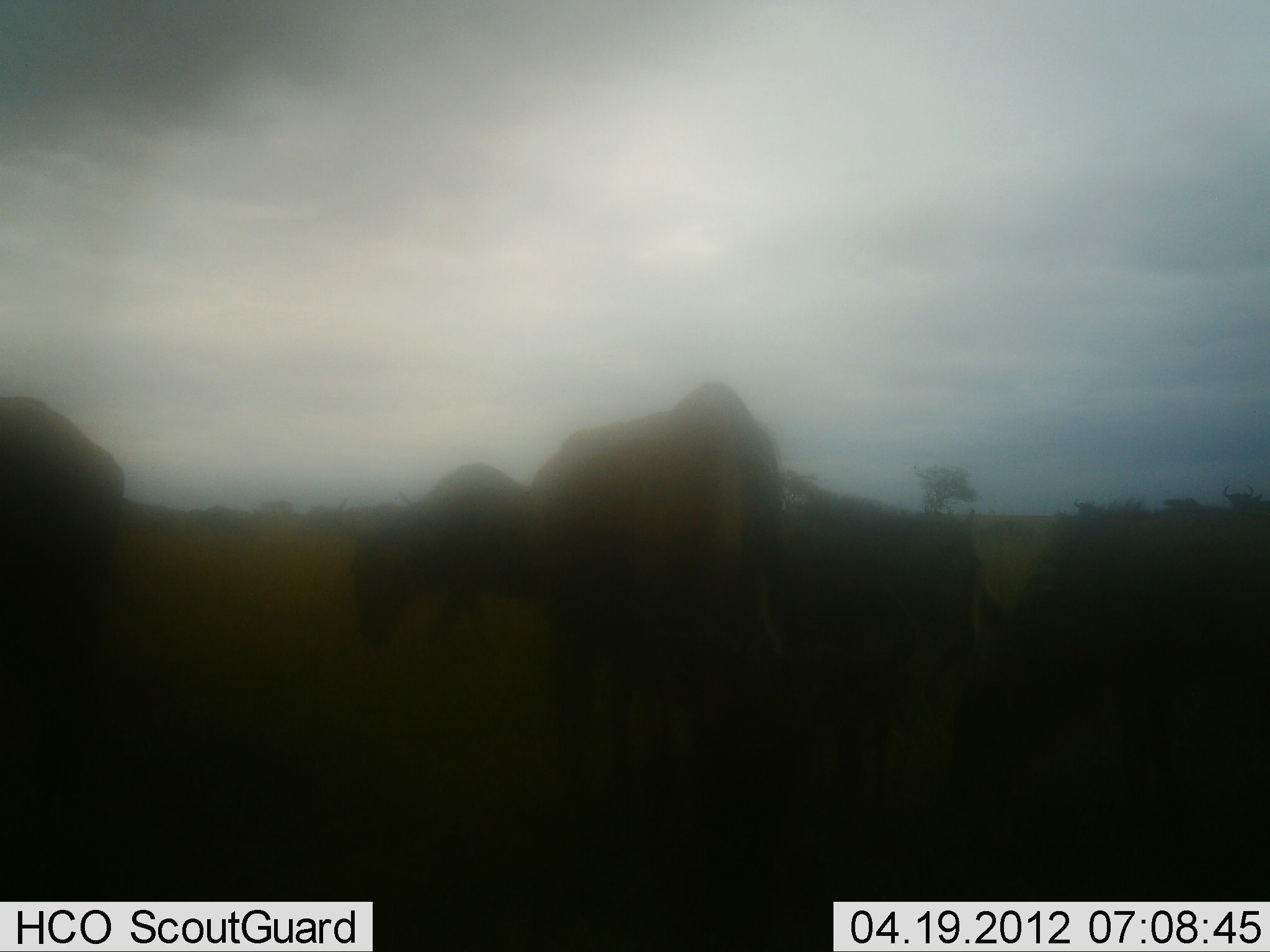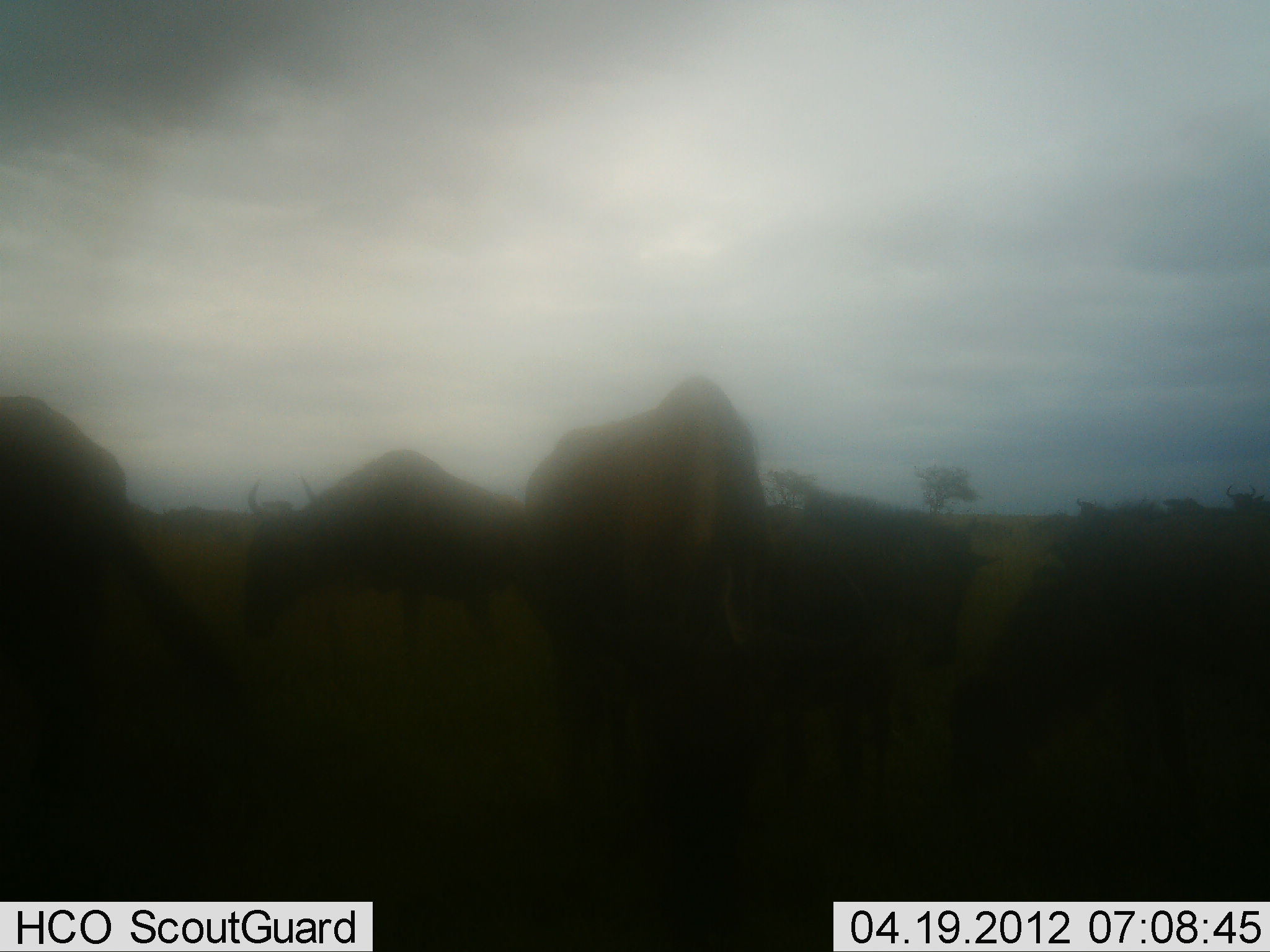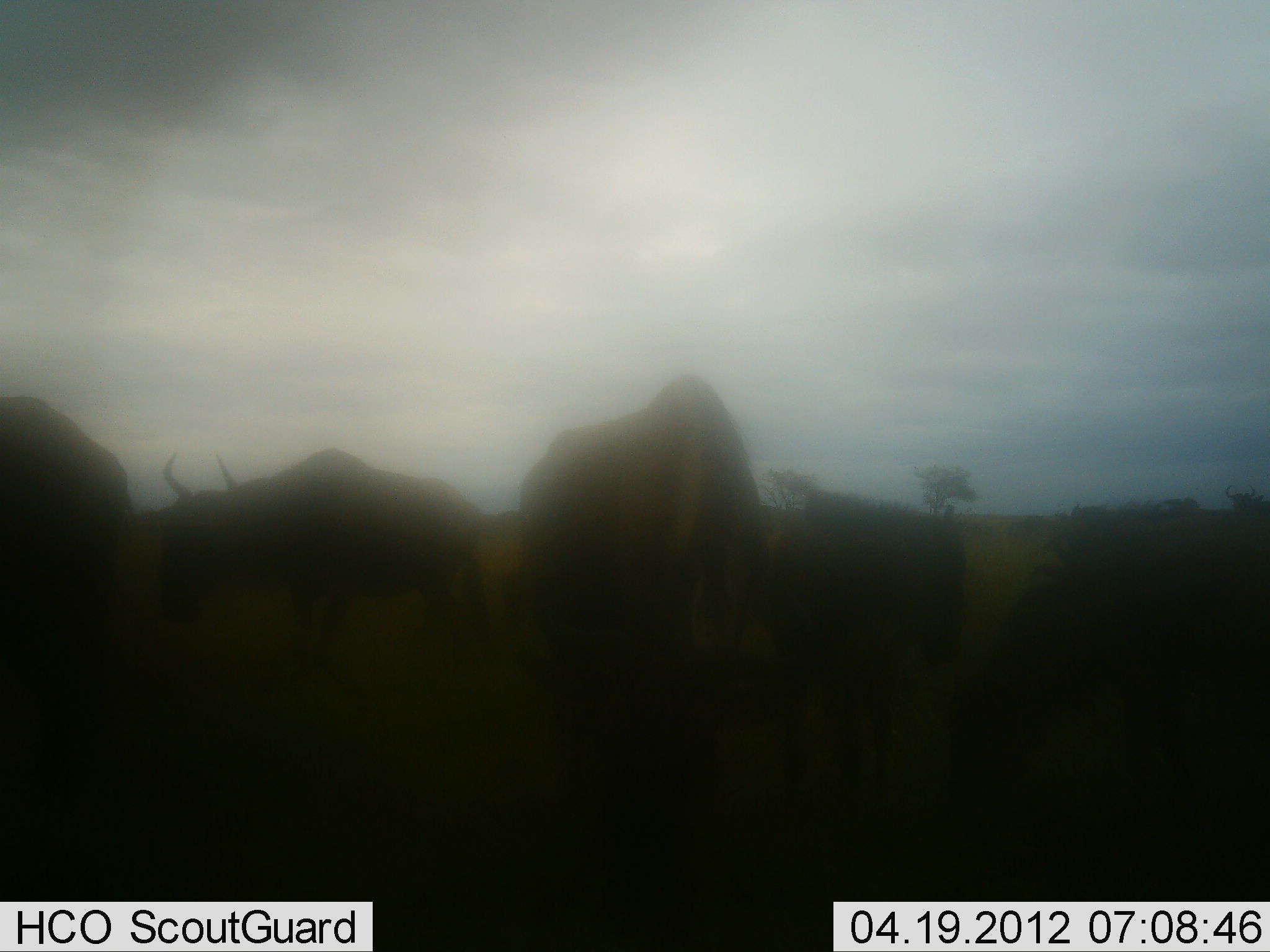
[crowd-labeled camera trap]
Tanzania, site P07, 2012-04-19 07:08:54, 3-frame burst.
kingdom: Animalia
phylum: Chordata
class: Mammalia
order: Artiodactyla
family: Bovidae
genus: Connochaetes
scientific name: Connochaetes taurinus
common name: blue wildebeest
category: wildebeest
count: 5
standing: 38%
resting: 8%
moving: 31%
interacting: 0%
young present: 0%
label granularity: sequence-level